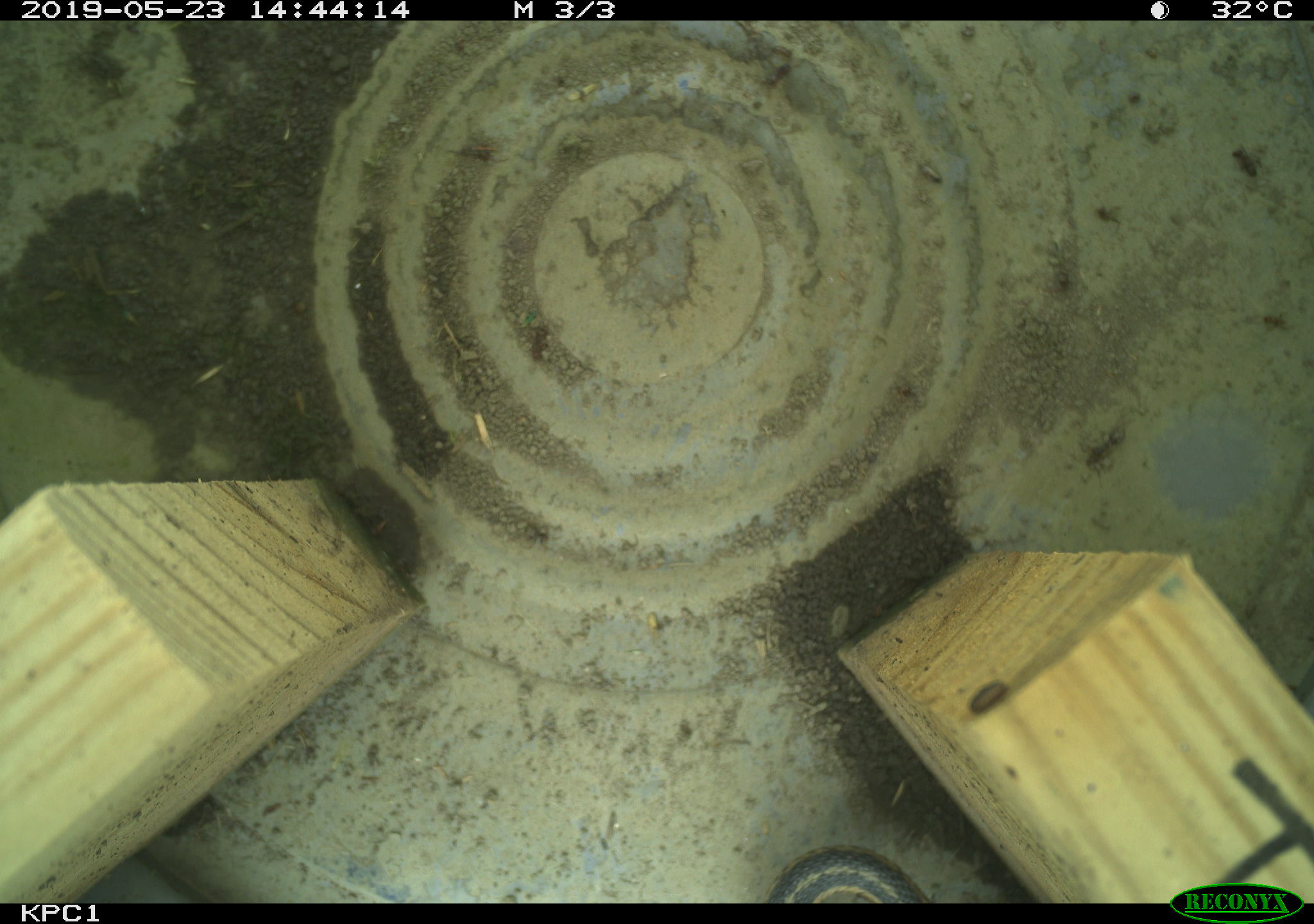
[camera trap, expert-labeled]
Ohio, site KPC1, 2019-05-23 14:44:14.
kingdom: Animalia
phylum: Chordata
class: Reptilia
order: Squamata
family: Colubridae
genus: Thamnophis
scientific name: Thamnophis sirtalis sirtalis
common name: eastern gartersnake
Eastern gartersnake (Thamnophis sirtalis sirtalis).